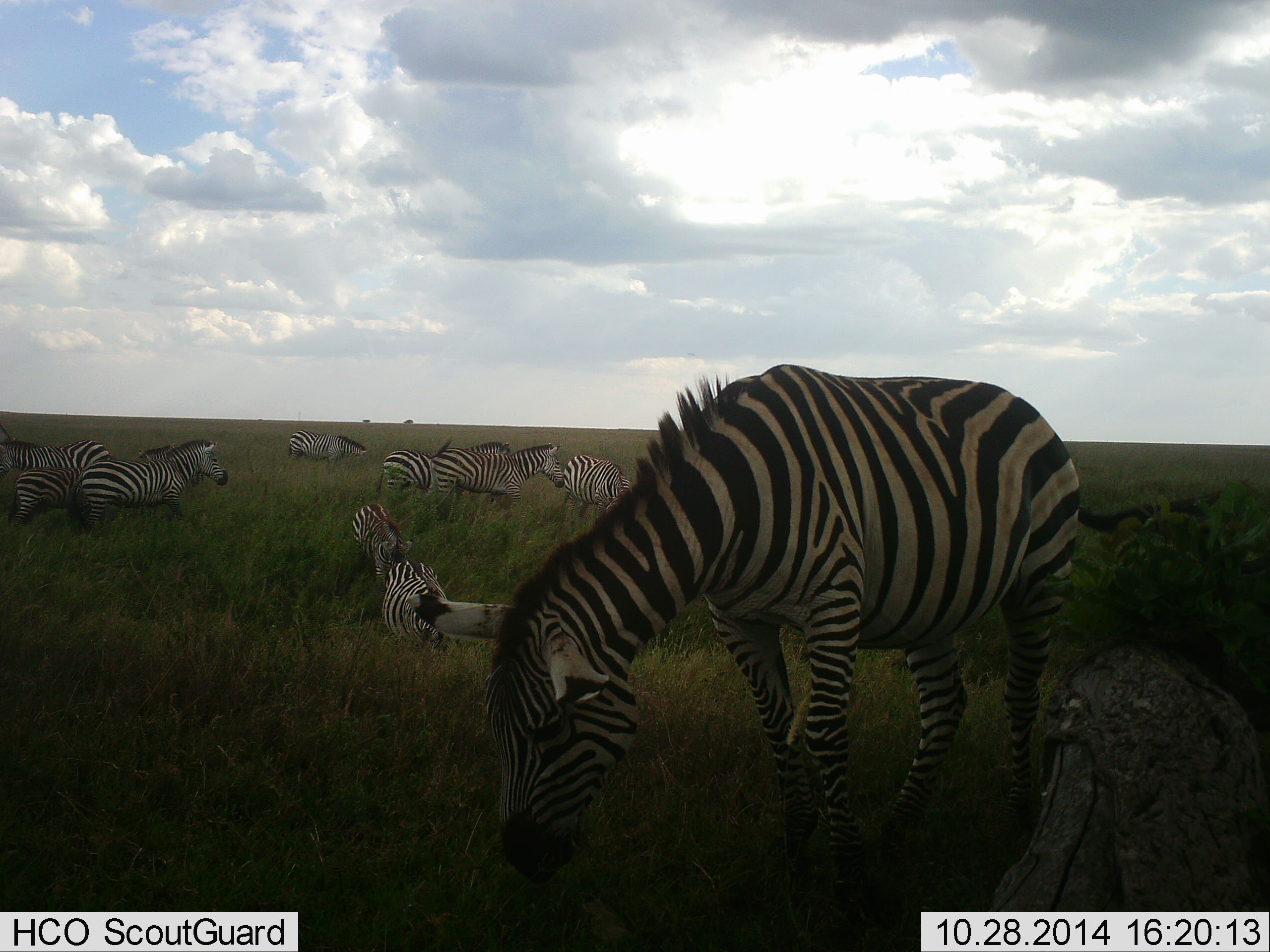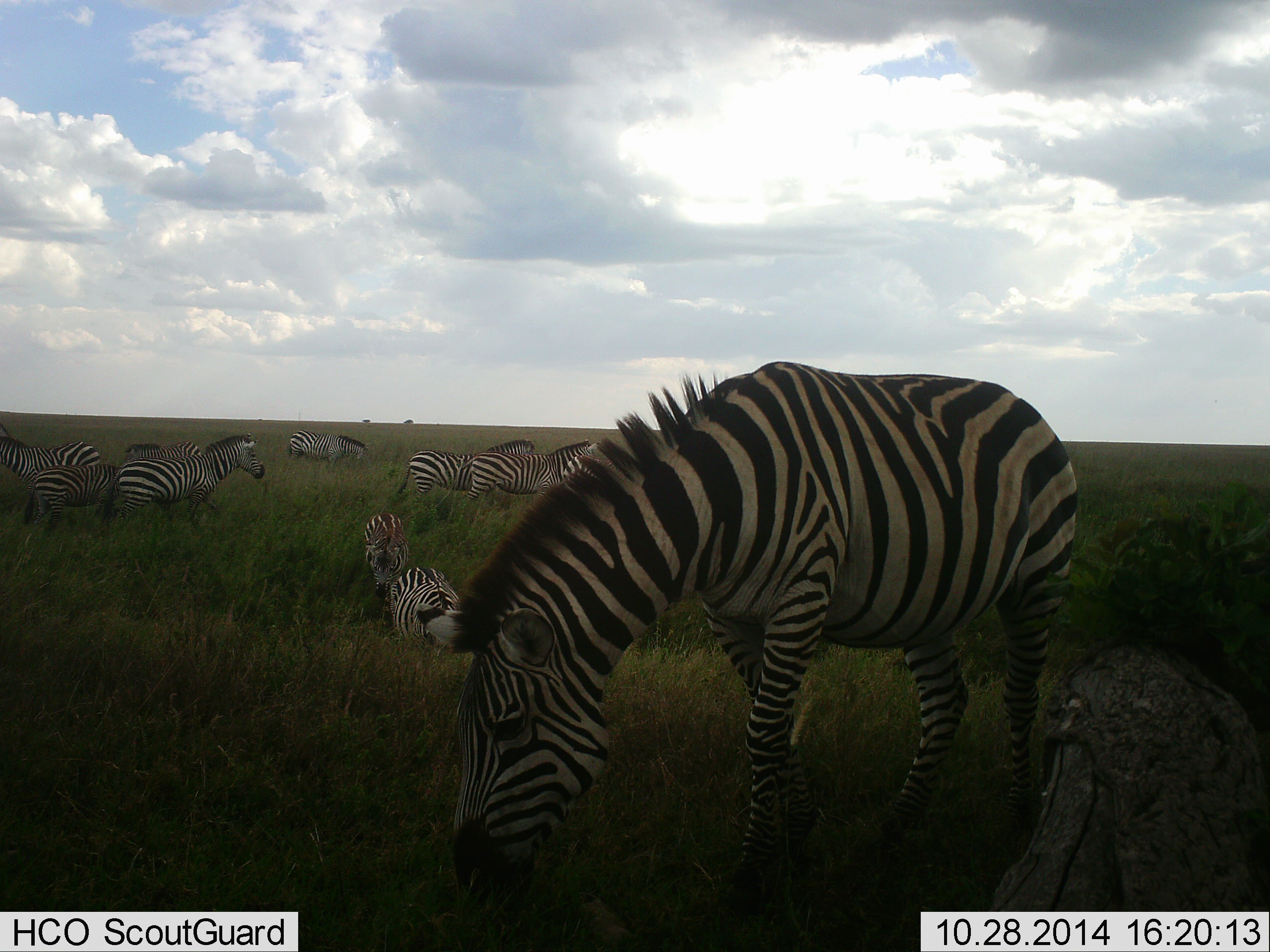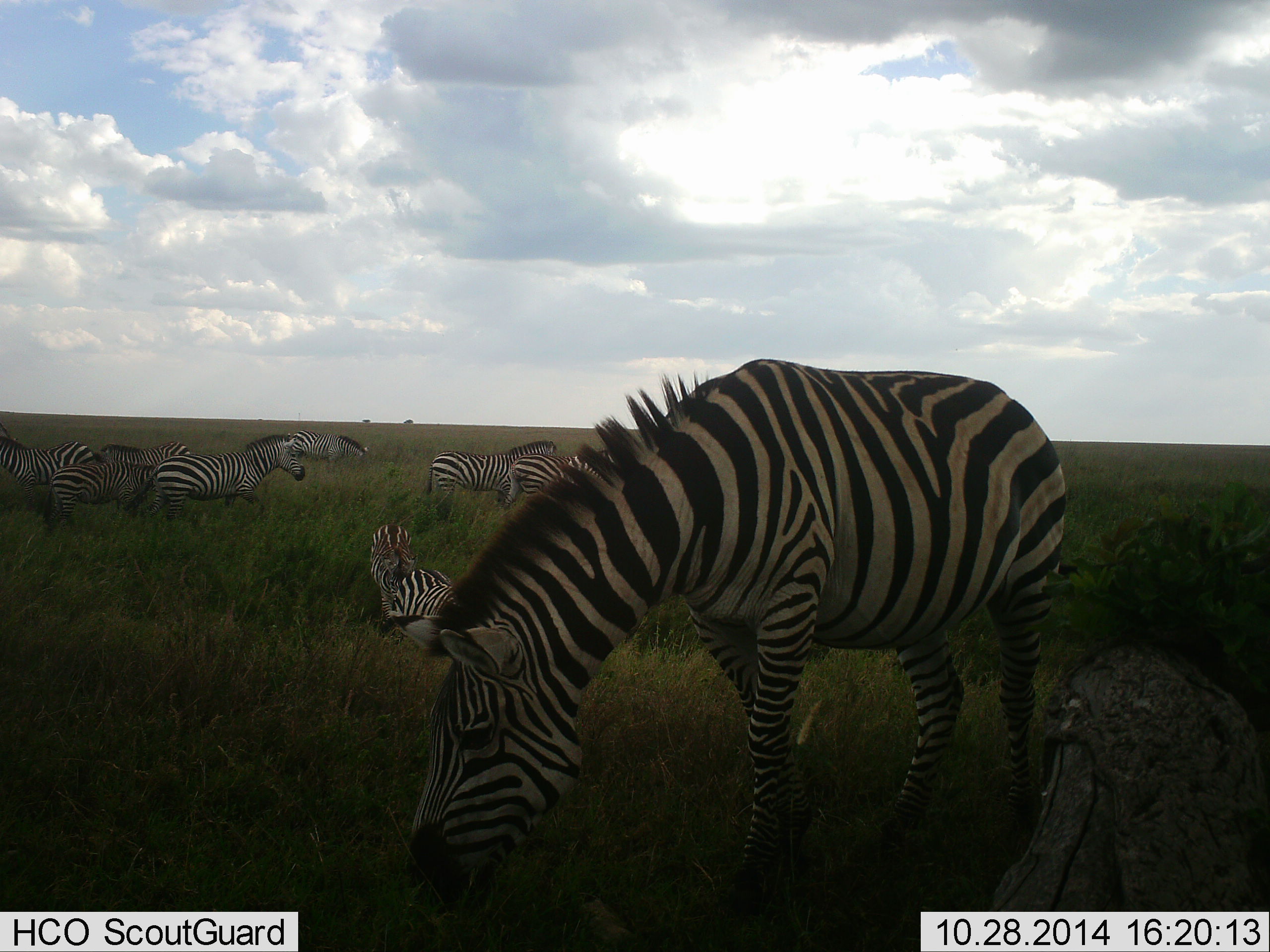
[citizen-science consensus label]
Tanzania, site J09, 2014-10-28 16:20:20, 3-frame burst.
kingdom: Animalia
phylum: Chordata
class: Mammalia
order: Perissodactyla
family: Equidae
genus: Equus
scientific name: Equus quagga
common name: plains zebra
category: zebra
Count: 10.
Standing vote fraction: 60%.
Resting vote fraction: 10%.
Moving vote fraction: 60%.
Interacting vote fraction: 0%.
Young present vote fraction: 20%.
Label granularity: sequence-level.